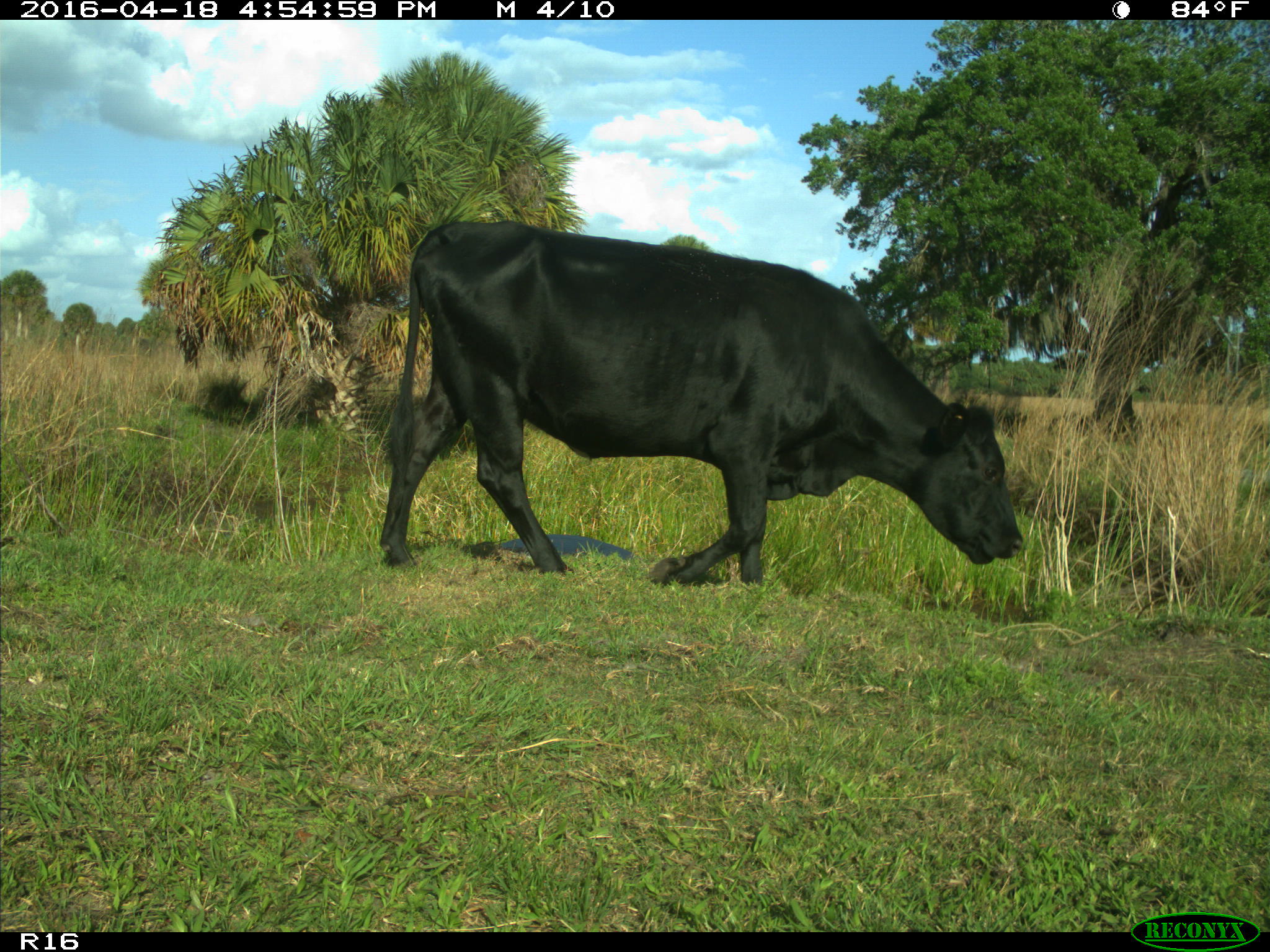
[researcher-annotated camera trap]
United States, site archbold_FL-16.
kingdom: Animalia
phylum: Chordata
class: Mammalia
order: Artiodactyla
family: Bovidae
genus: Bos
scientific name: Bos taurus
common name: domestic cow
Bos taurus (domestic cow).